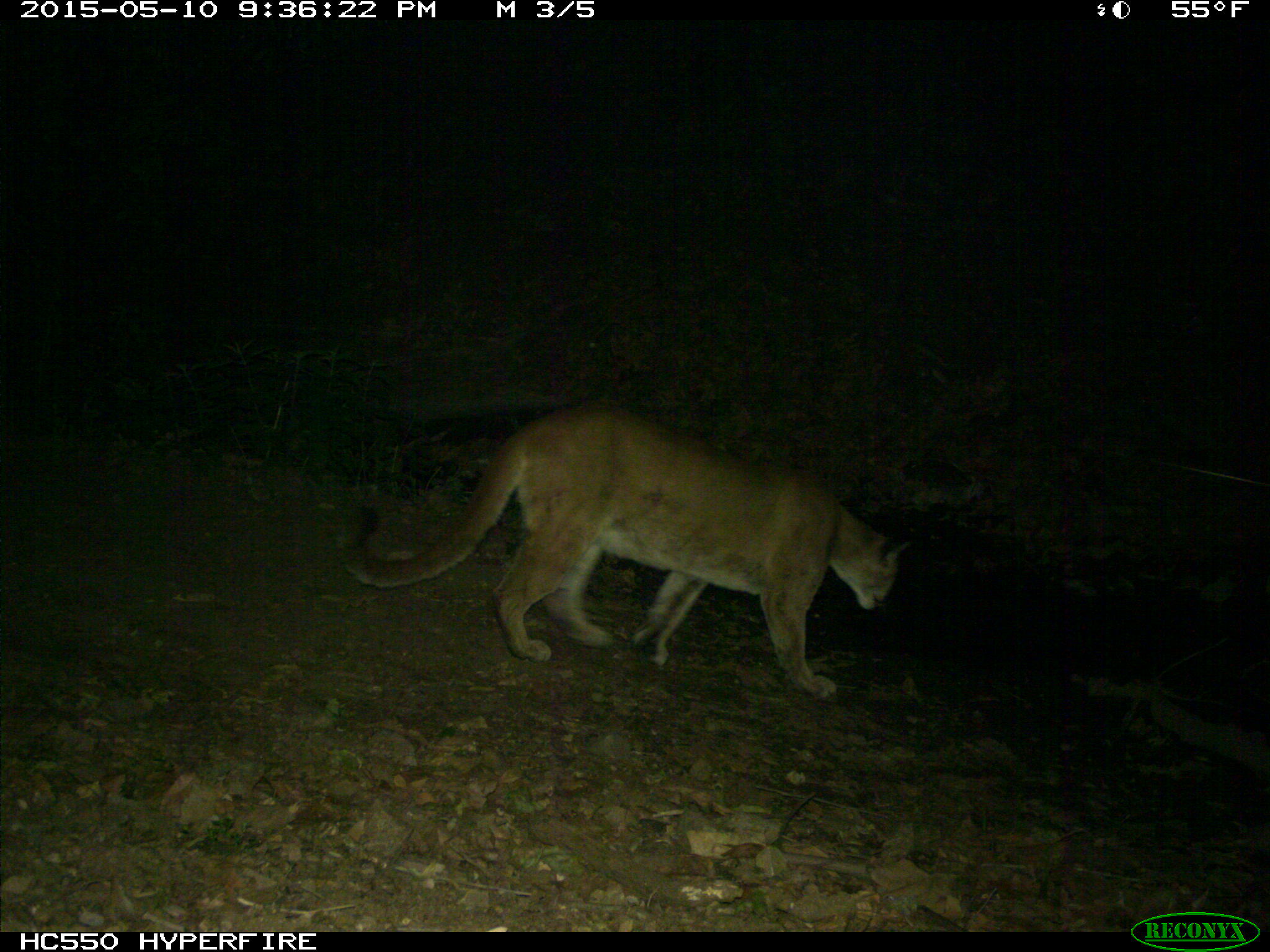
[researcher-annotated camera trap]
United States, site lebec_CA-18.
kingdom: Animalia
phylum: Chordata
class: Mammalia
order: Carnivora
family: Felidae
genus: Puma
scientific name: Puma concolor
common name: mountain lion